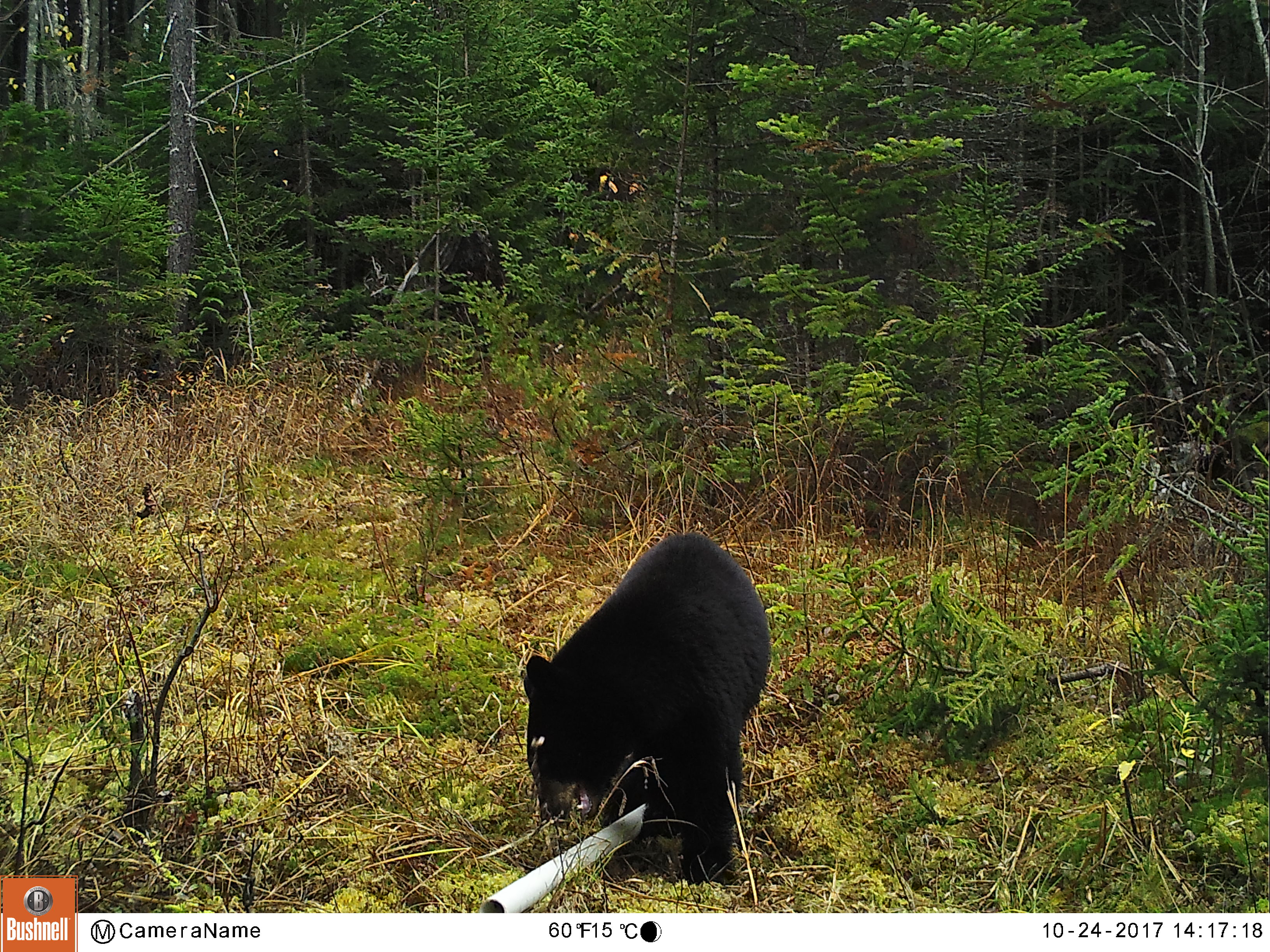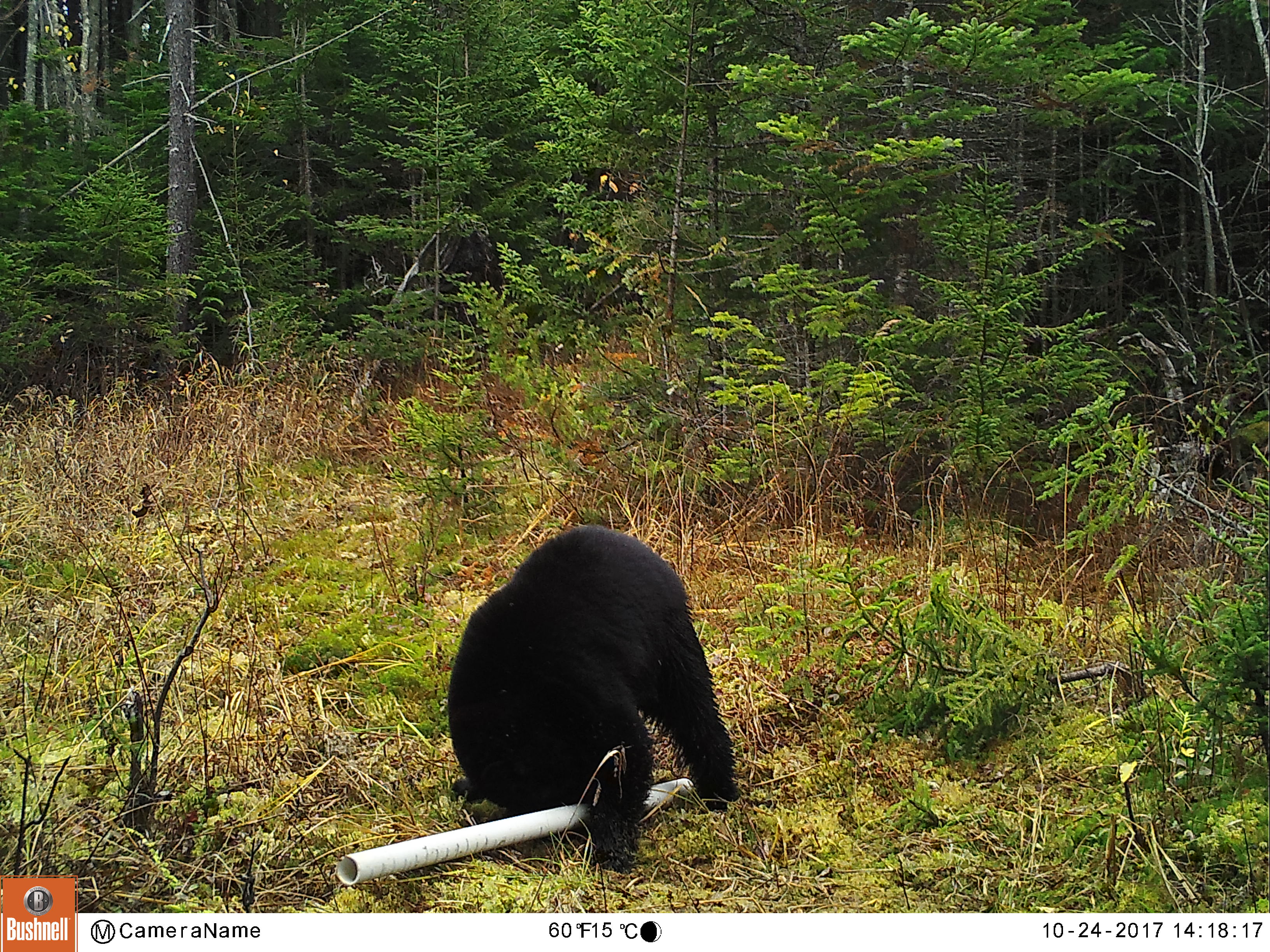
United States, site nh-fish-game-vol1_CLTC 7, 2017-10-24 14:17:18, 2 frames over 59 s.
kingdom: Animalia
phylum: Chordata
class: Mammalia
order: Carnivora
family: Ursidae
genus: Ursus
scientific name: Ursus americanus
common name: black bear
Black bear (Ursus americanus).